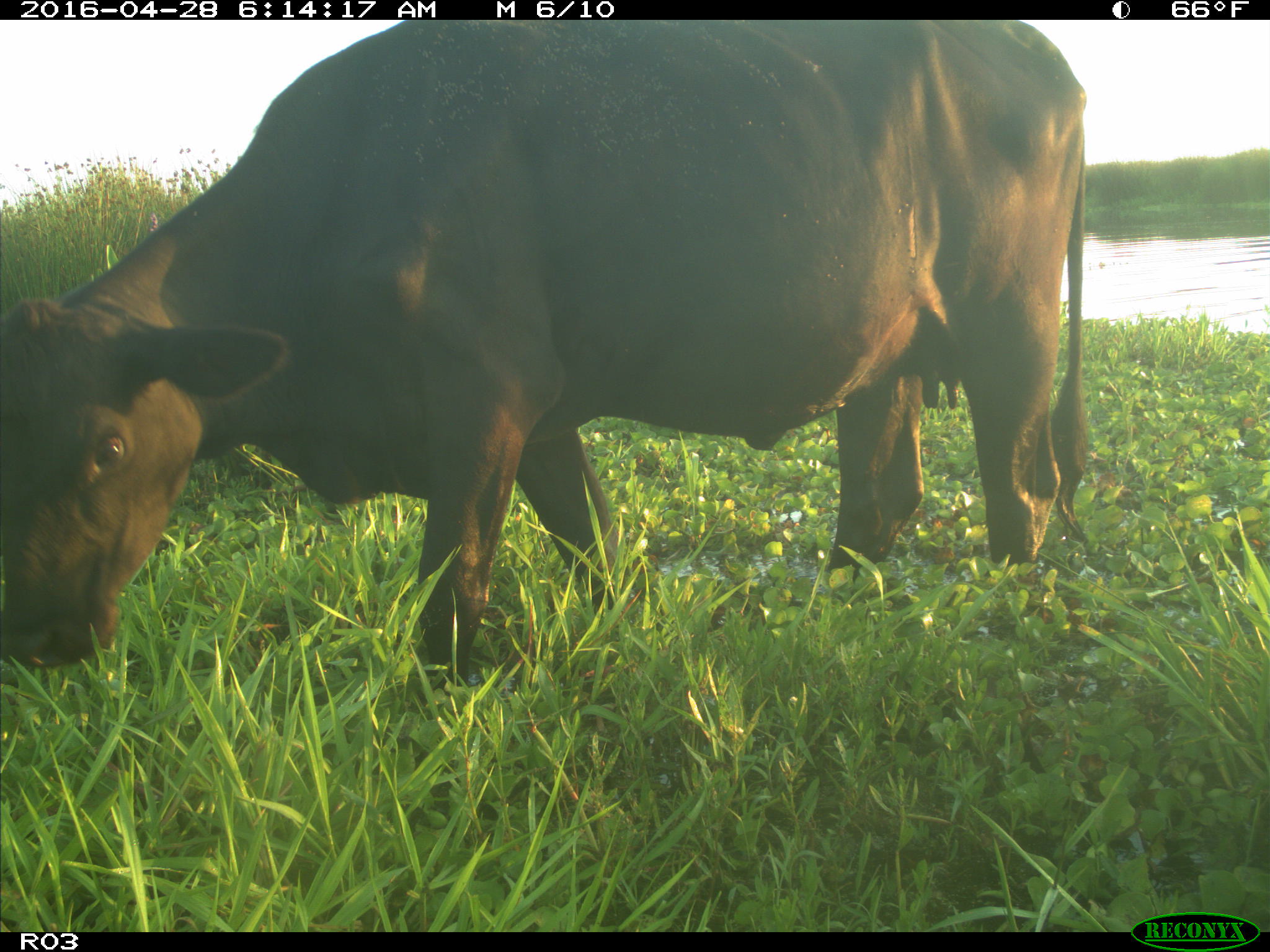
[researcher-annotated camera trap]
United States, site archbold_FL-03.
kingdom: Animalia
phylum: Chordata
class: Mammalia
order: Artiodactyla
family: Bovidae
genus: Bos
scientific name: Bos taurus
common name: domestic cow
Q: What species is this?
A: Bos taurus (domestic cow).